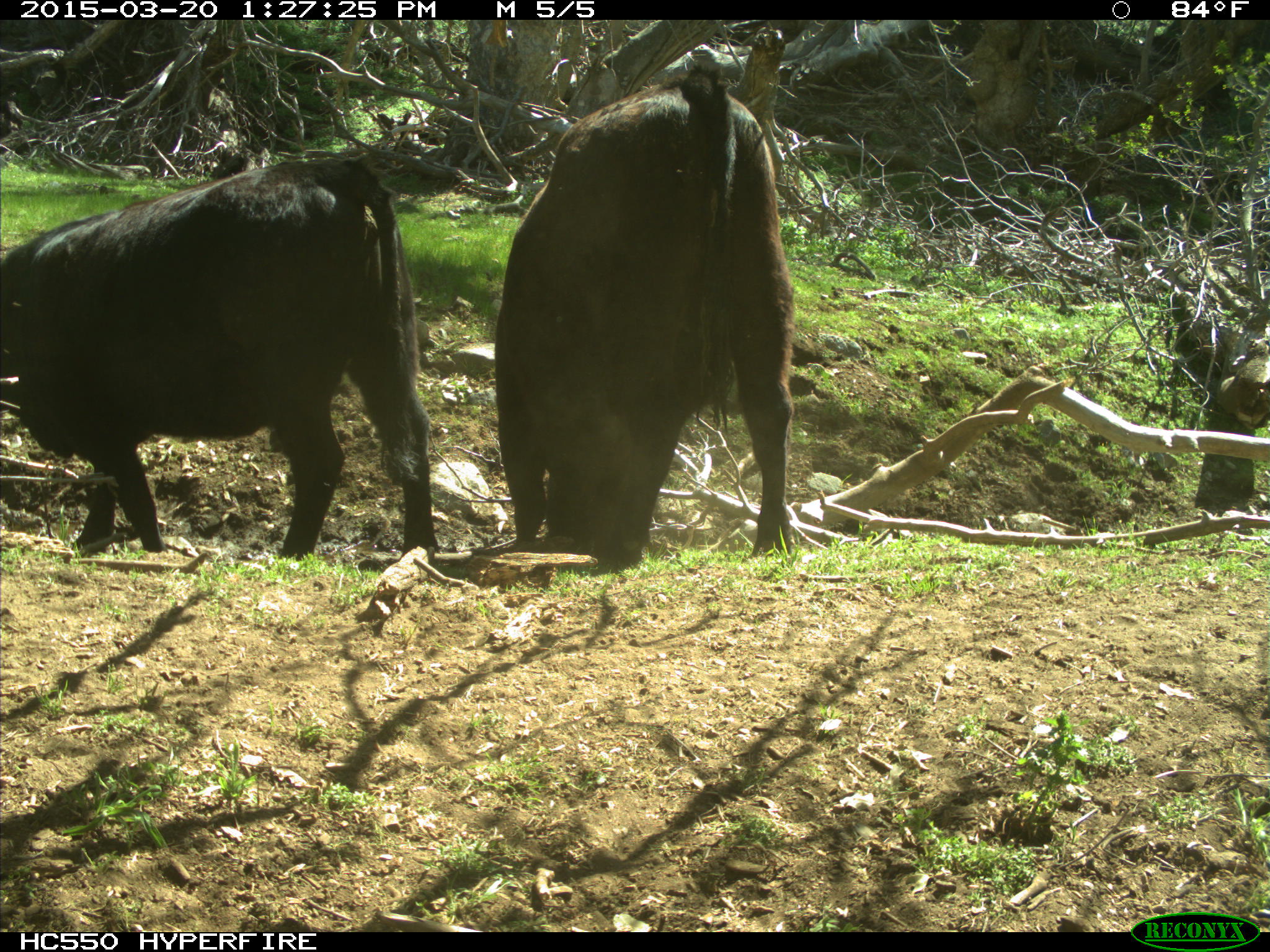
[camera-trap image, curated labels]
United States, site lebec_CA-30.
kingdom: Animalia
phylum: Chordata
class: Mammalia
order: Artiodactyla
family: Bovidae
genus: Bos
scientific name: Bos taurus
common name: domestic cow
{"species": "Bos taurus (domestic cow)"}